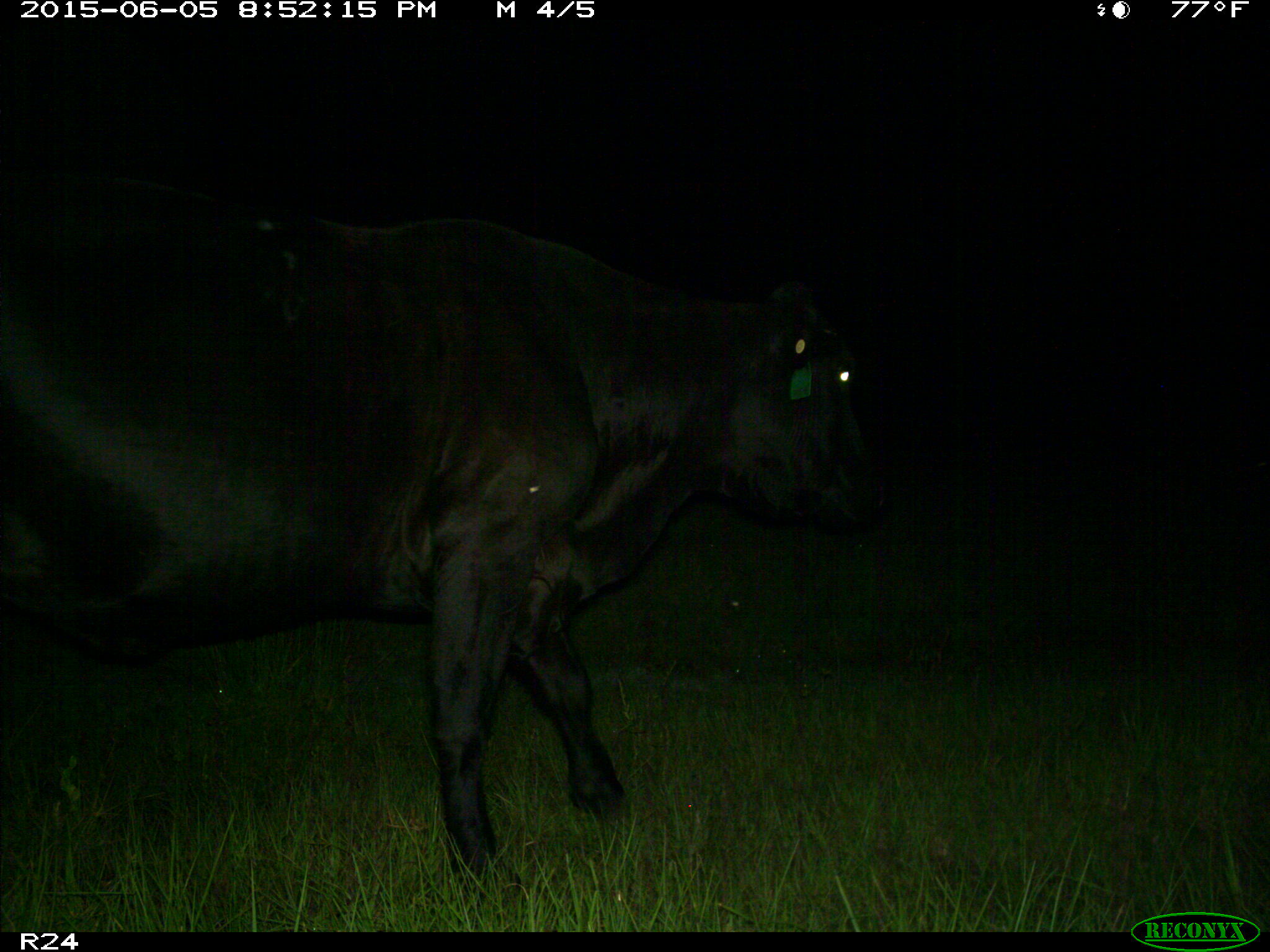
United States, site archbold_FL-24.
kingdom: Animalia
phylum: Chordata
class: Mammalia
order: Artiodactyla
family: Bovidae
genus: Bos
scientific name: Bos taurus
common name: domestic cow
Bos taurus (domestic cow).